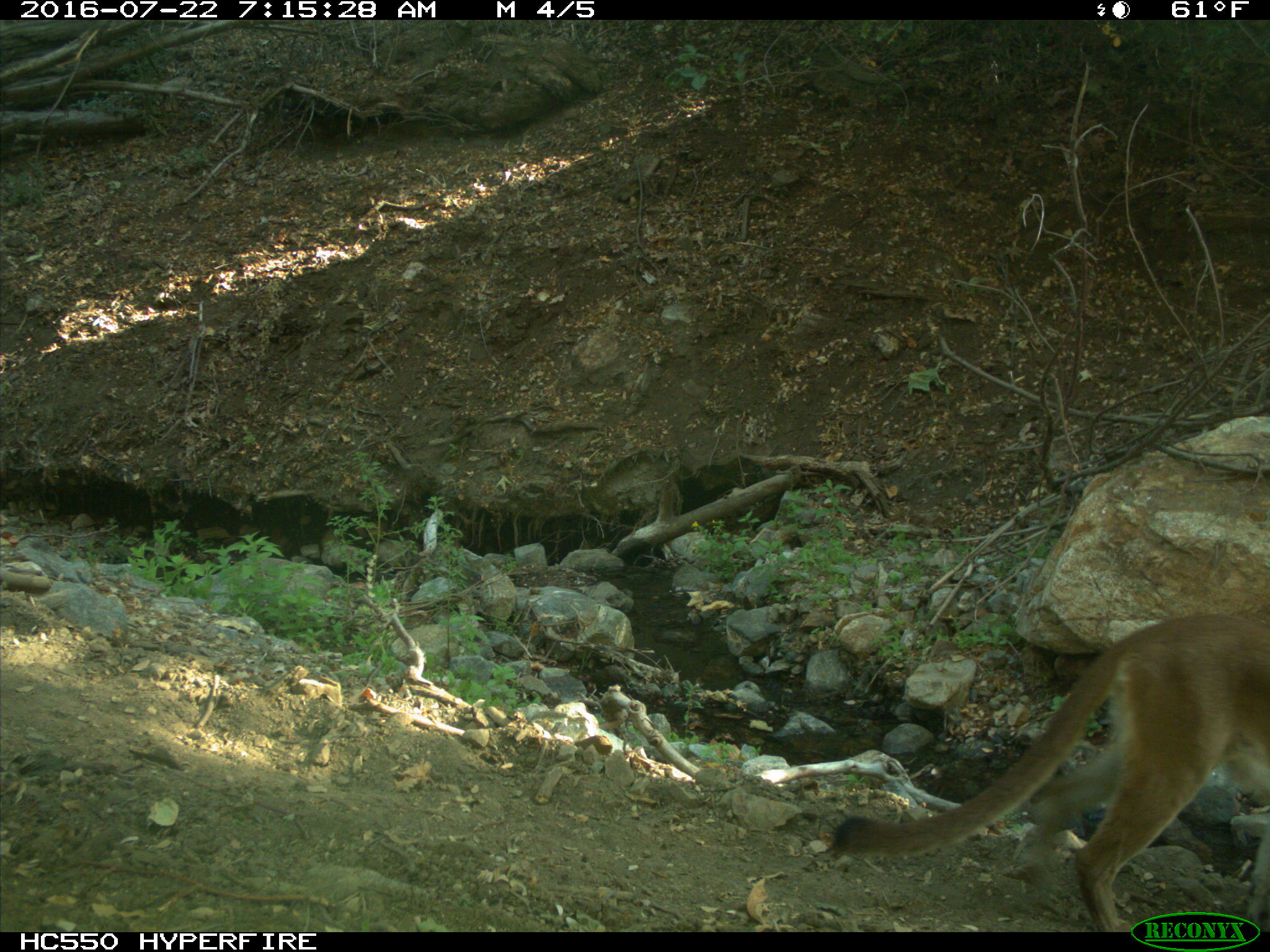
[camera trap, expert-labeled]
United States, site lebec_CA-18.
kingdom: Animalia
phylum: Chordata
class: Mammalia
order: Carnivora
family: Felidae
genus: Puma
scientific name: Puma concolor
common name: mountain lion